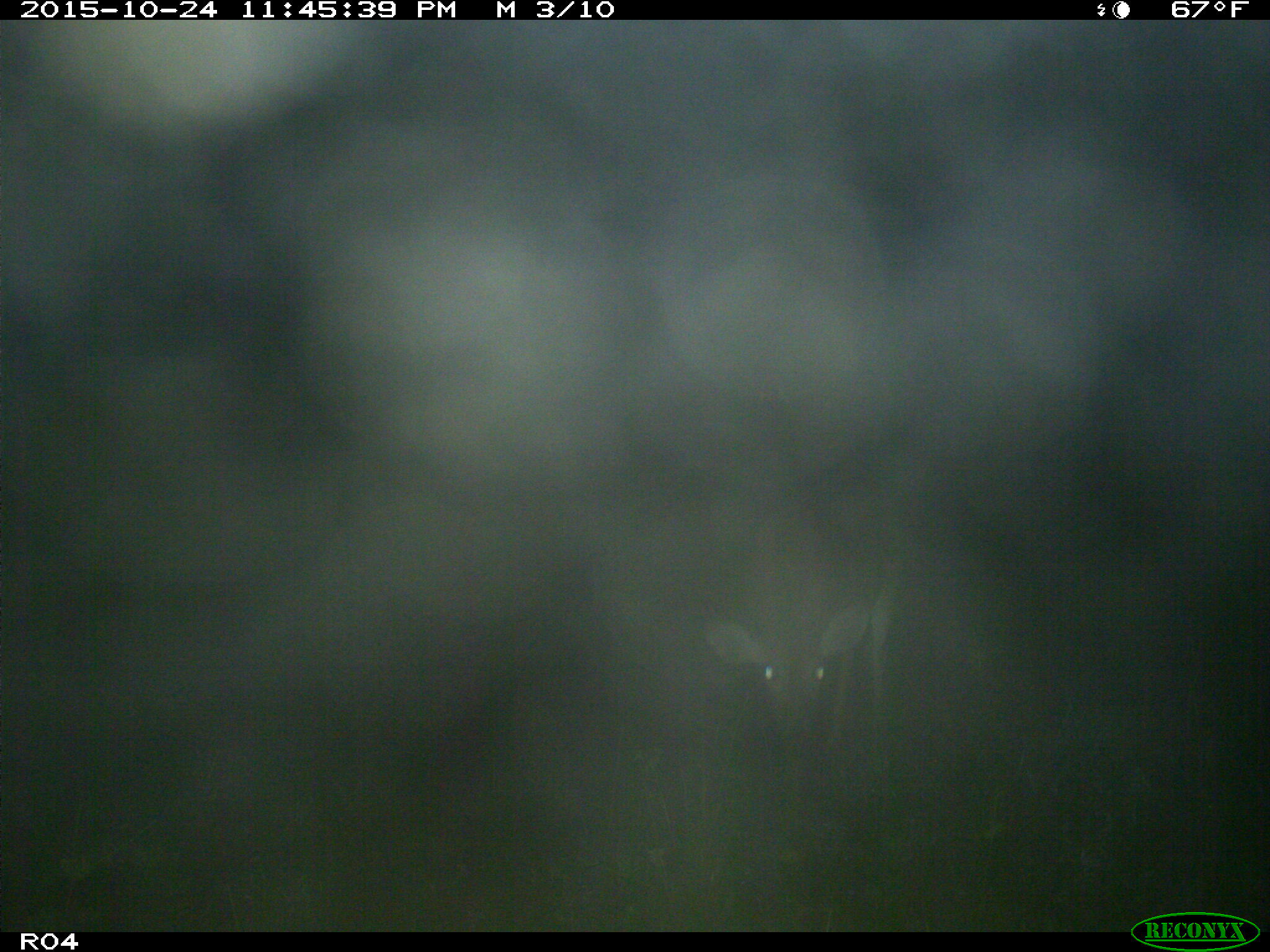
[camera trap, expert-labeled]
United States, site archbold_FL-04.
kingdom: Animalia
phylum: Chordata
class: Mammalia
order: Artiodactyla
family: Cervidae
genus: Odocoileus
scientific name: Odocoileus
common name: deer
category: unidentified deer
Unidentified deer (deer) (Odocoileus).